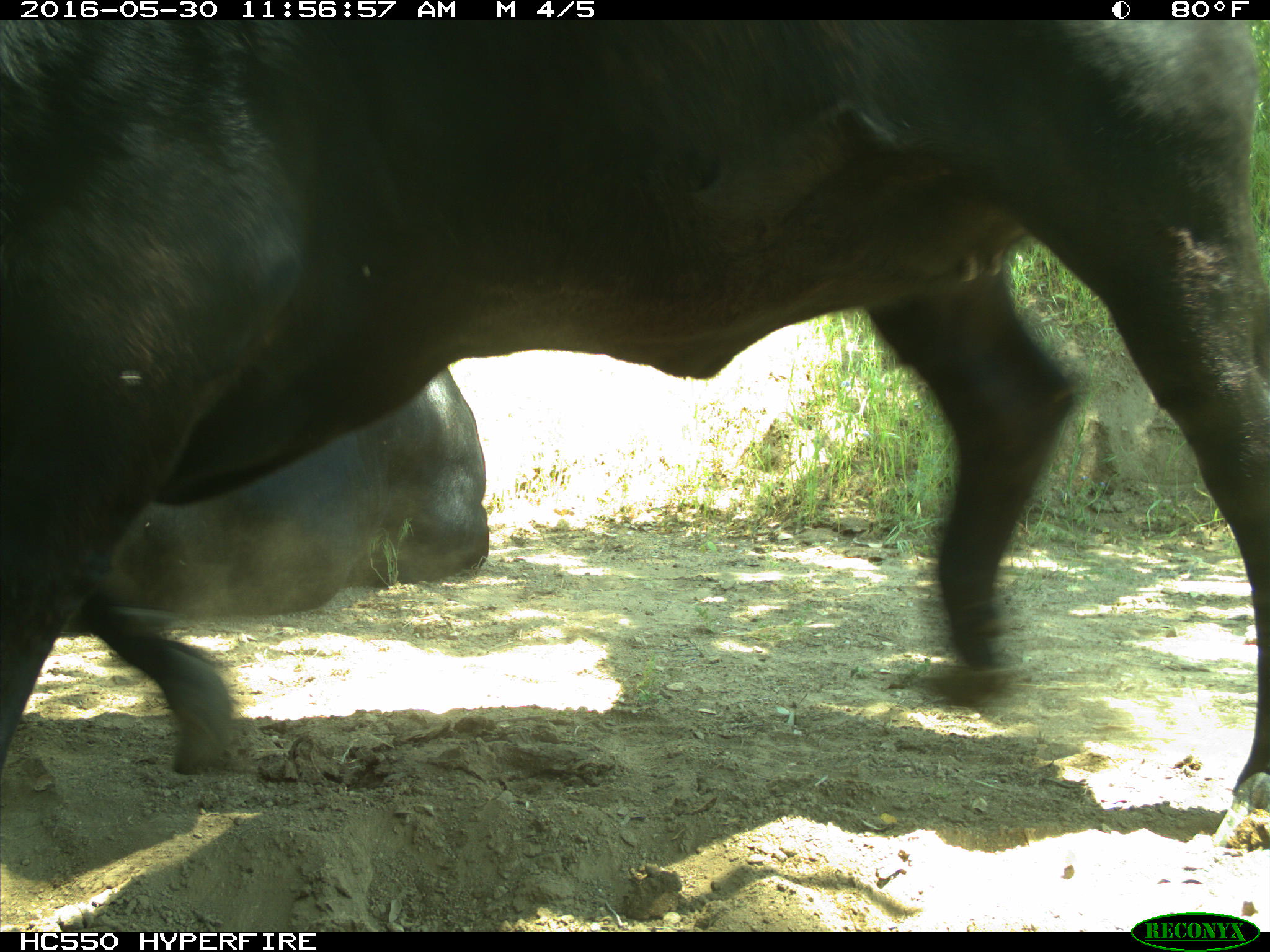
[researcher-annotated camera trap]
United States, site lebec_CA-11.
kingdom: Animalia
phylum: Chordata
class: Mammalia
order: Artiodactyla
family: Bovidae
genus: Bos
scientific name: Bos taurus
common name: domestic cow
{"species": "Bos taurus (domestic cow)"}